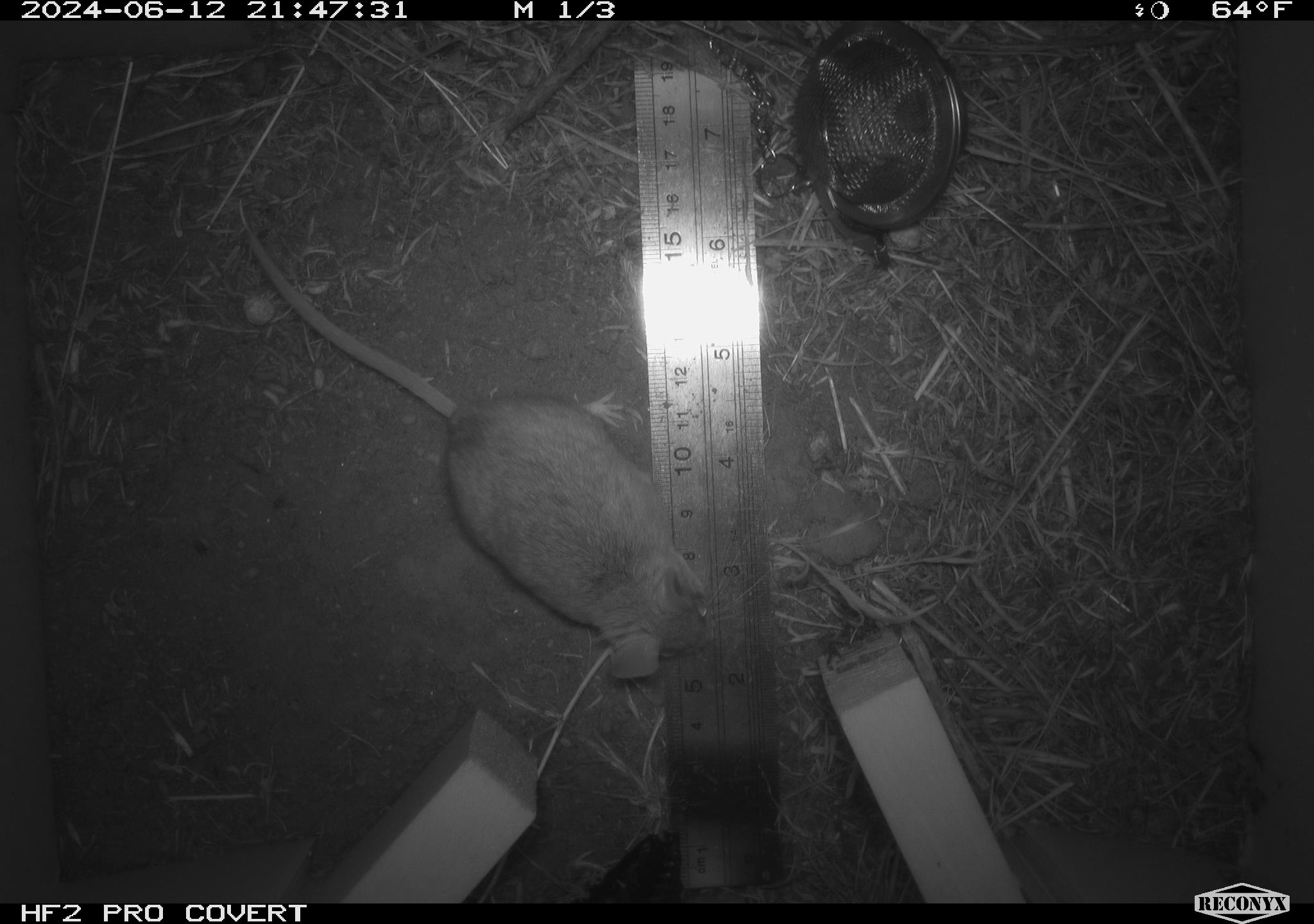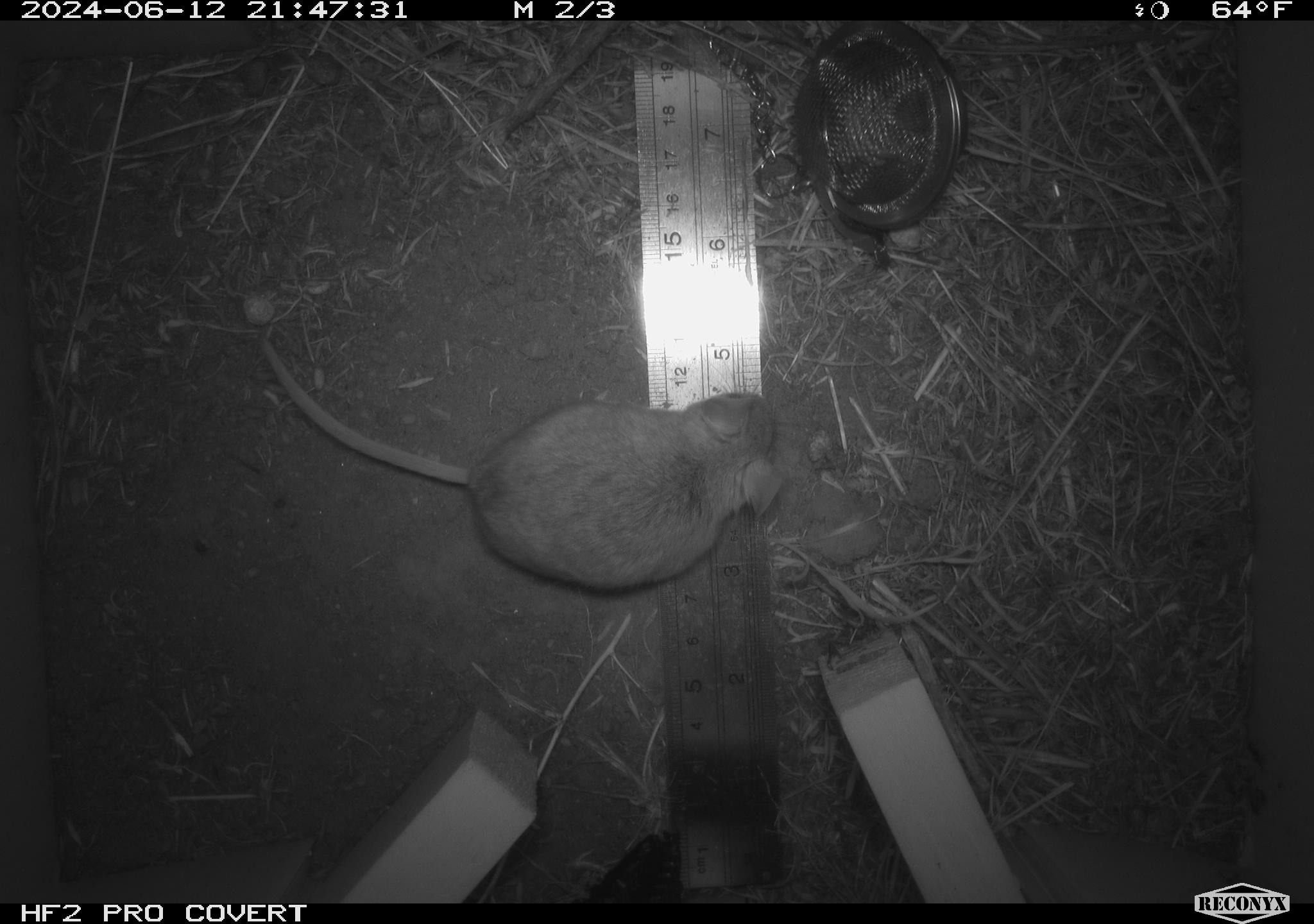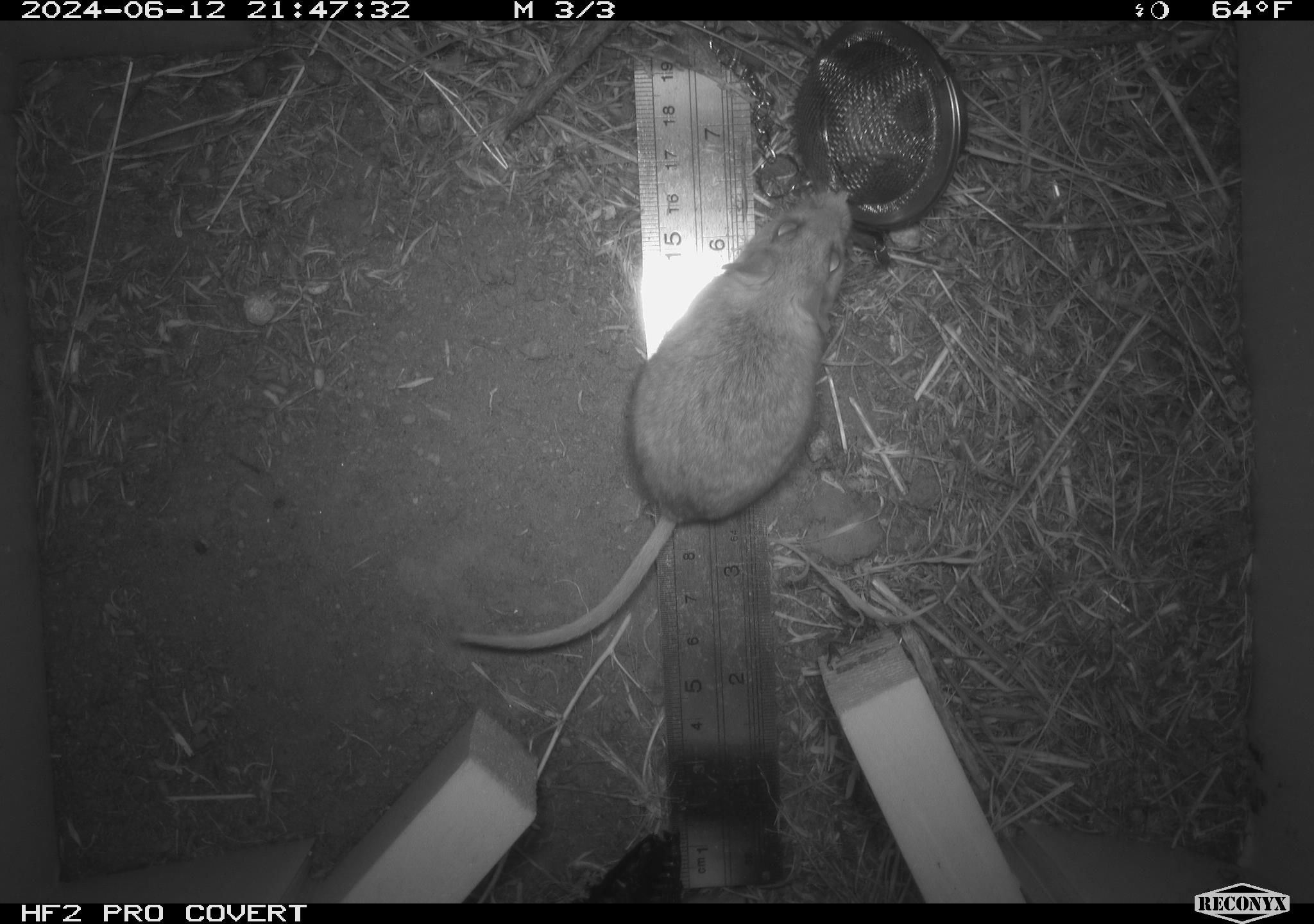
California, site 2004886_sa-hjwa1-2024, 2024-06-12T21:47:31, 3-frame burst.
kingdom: Animalia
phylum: Chordata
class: Mammalia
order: Rodentia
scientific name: Rodentia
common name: rodent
Rodent (Rodentia).